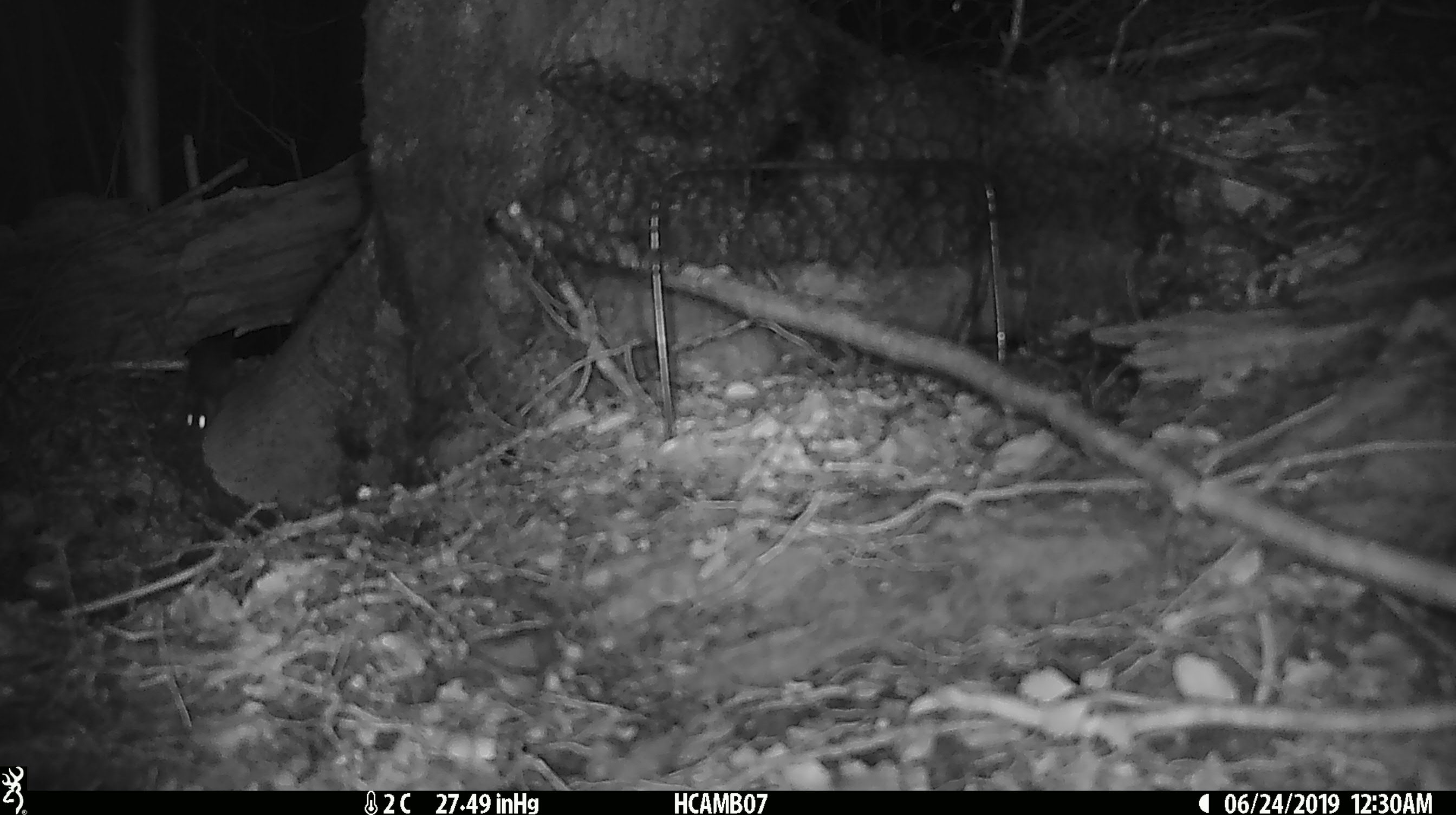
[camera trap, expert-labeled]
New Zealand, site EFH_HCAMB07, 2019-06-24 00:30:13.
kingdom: Animalia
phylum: Chordata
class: Mammalia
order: Rodentia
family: Muridae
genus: Mus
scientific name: Mus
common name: mouse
Mouse (Mus).